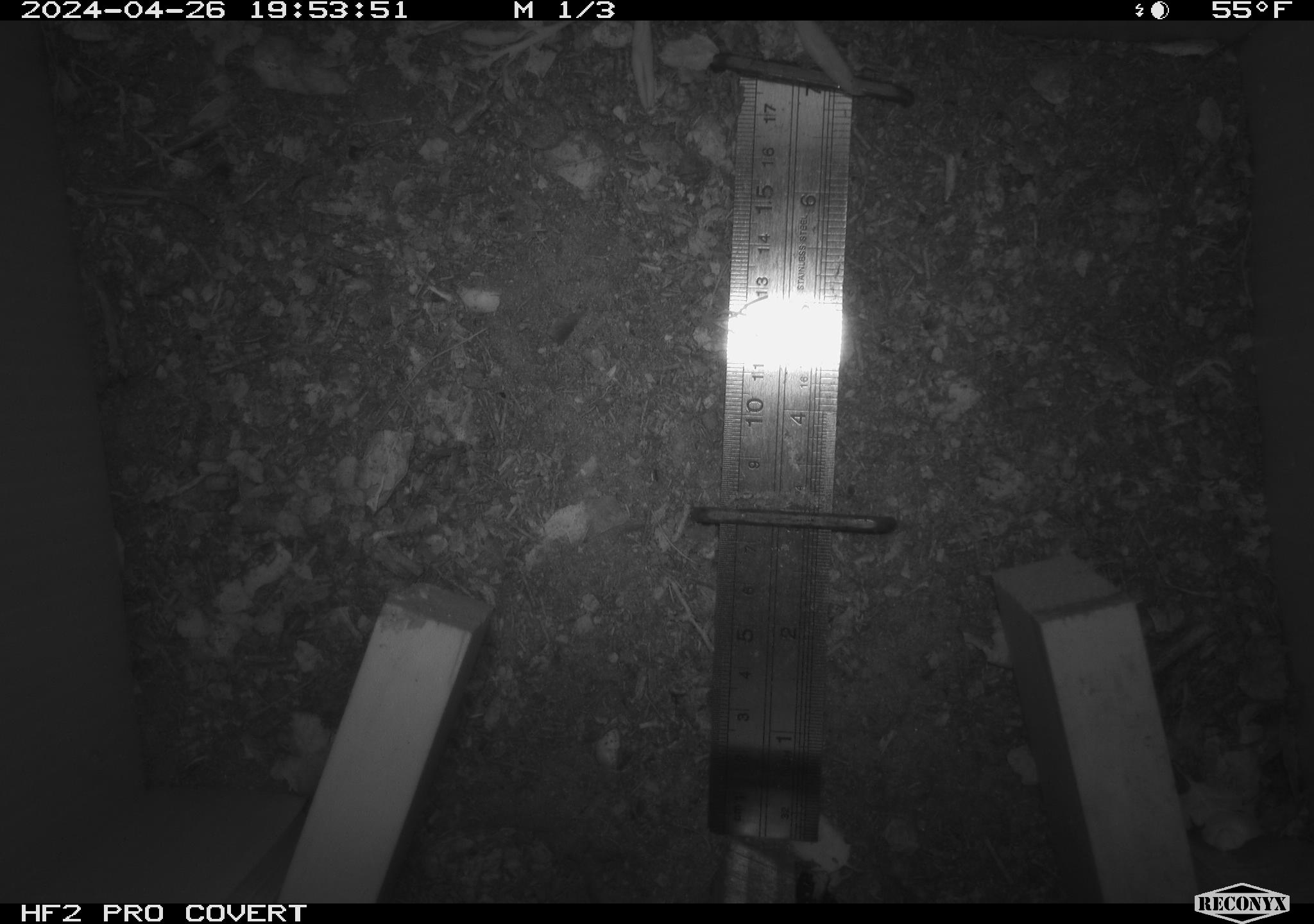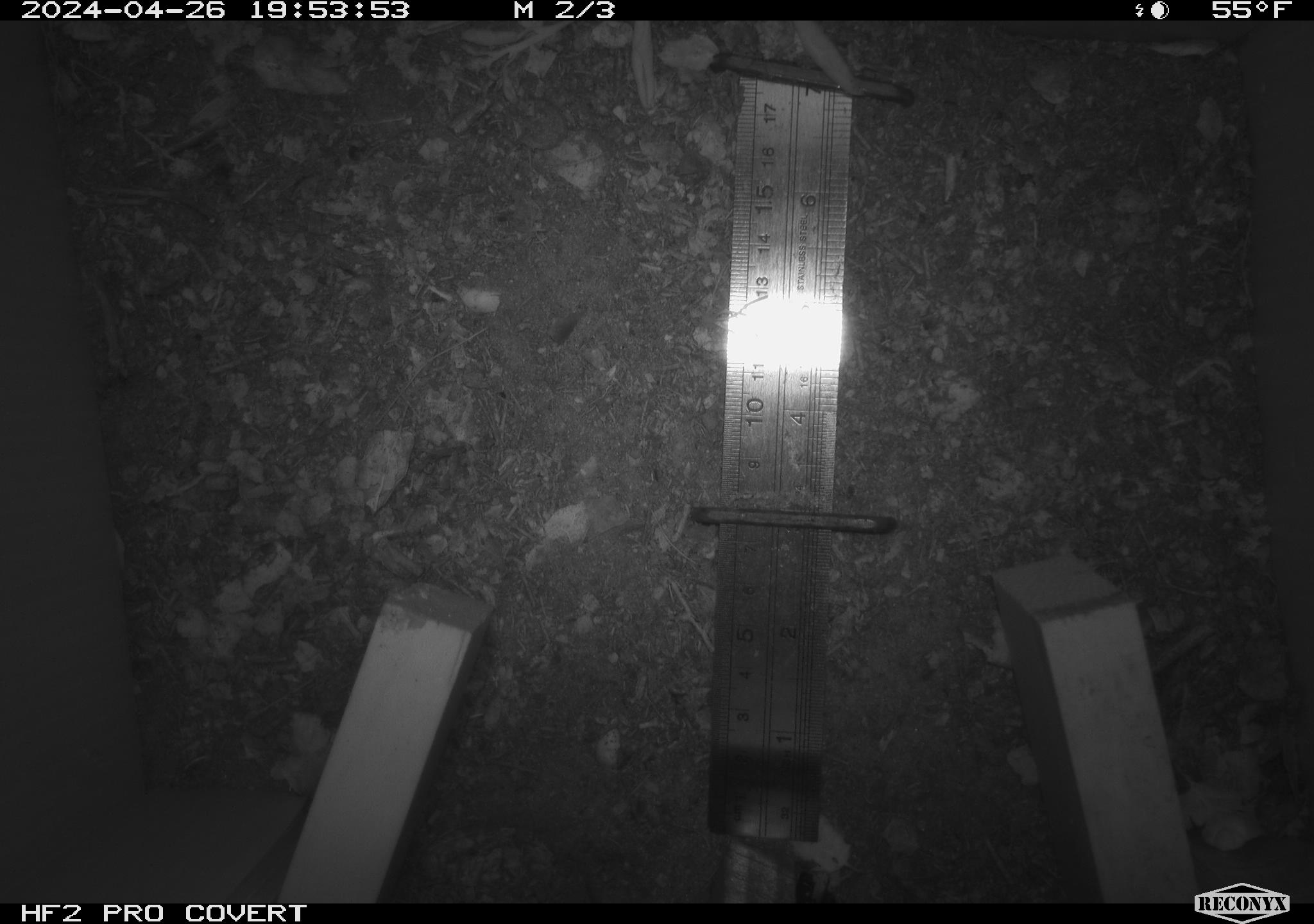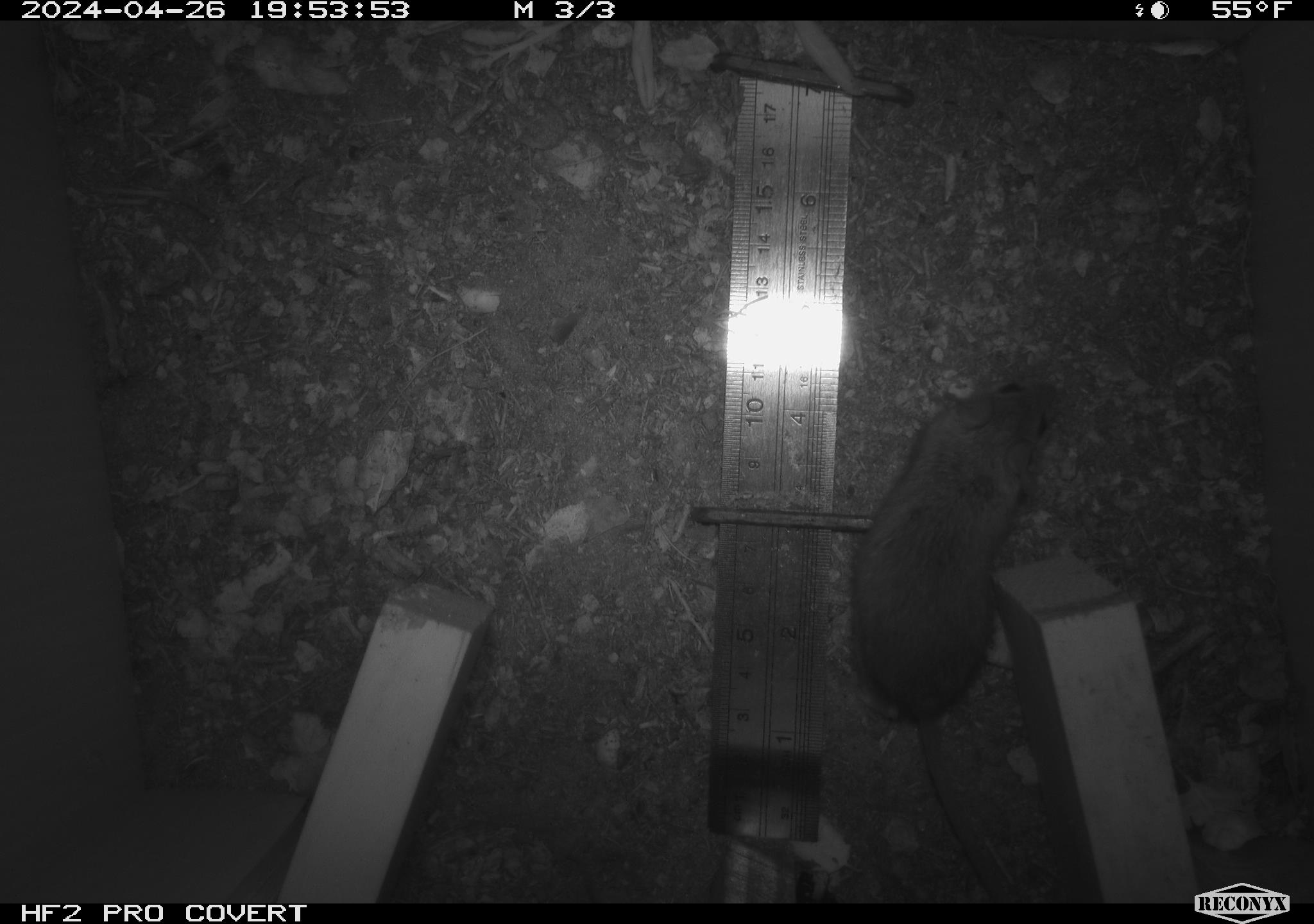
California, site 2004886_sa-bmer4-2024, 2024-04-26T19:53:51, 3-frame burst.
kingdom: Animalia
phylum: Chordata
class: Mammalia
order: Rodentia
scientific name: Rodentia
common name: mouse species